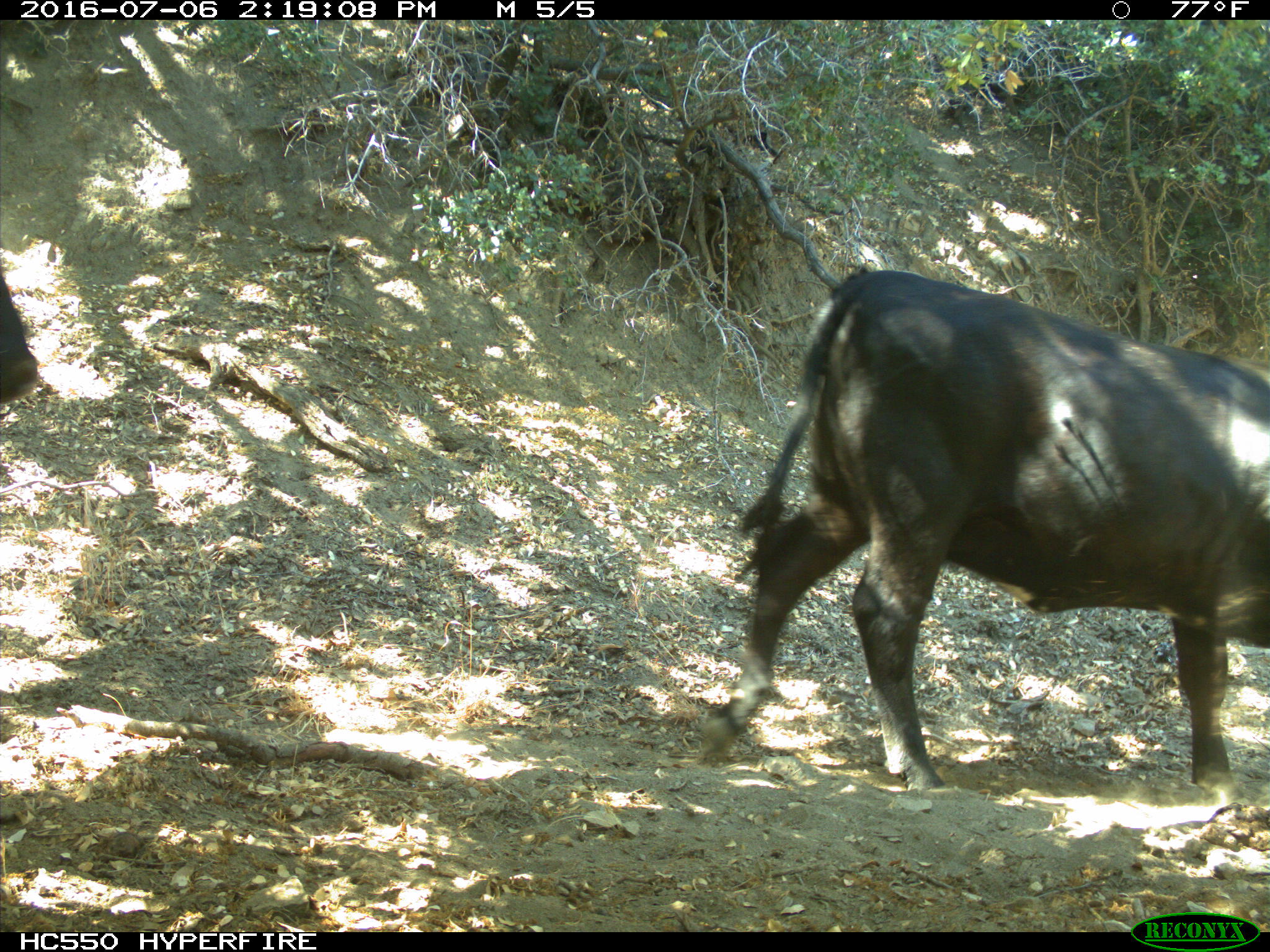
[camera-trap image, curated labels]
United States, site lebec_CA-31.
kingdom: Animalia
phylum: Chordata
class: Mammalia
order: Artiodactyla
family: Bovidae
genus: Bos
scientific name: Bos taurus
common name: domestic cow